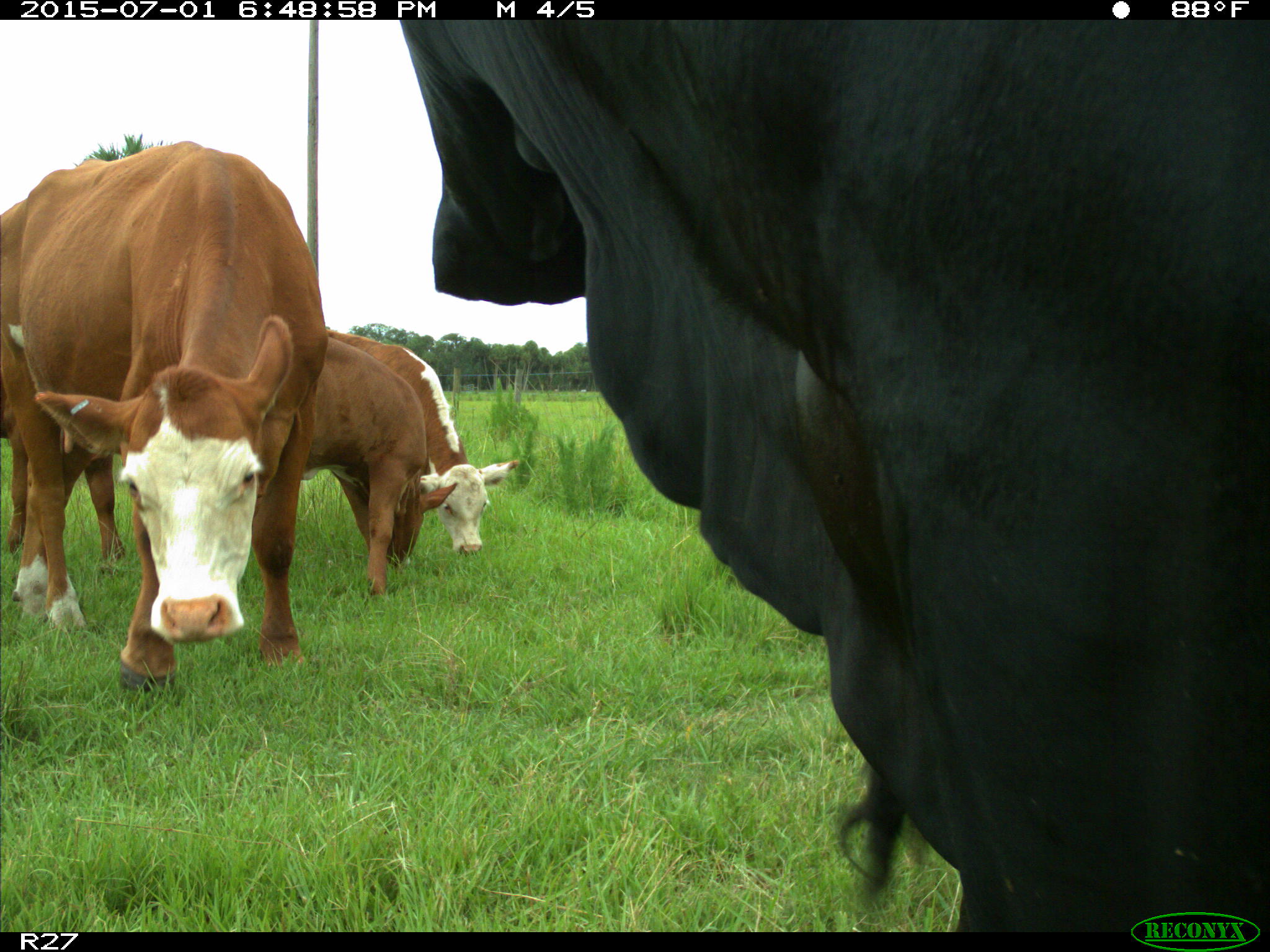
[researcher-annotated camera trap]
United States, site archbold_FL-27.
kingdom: Animalia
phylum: Chordata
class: Mammalia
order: Artiodactyla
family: Bovidae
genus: Bos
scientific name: Bos taurus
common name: domestic cow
Bos taurus (domestic cow).